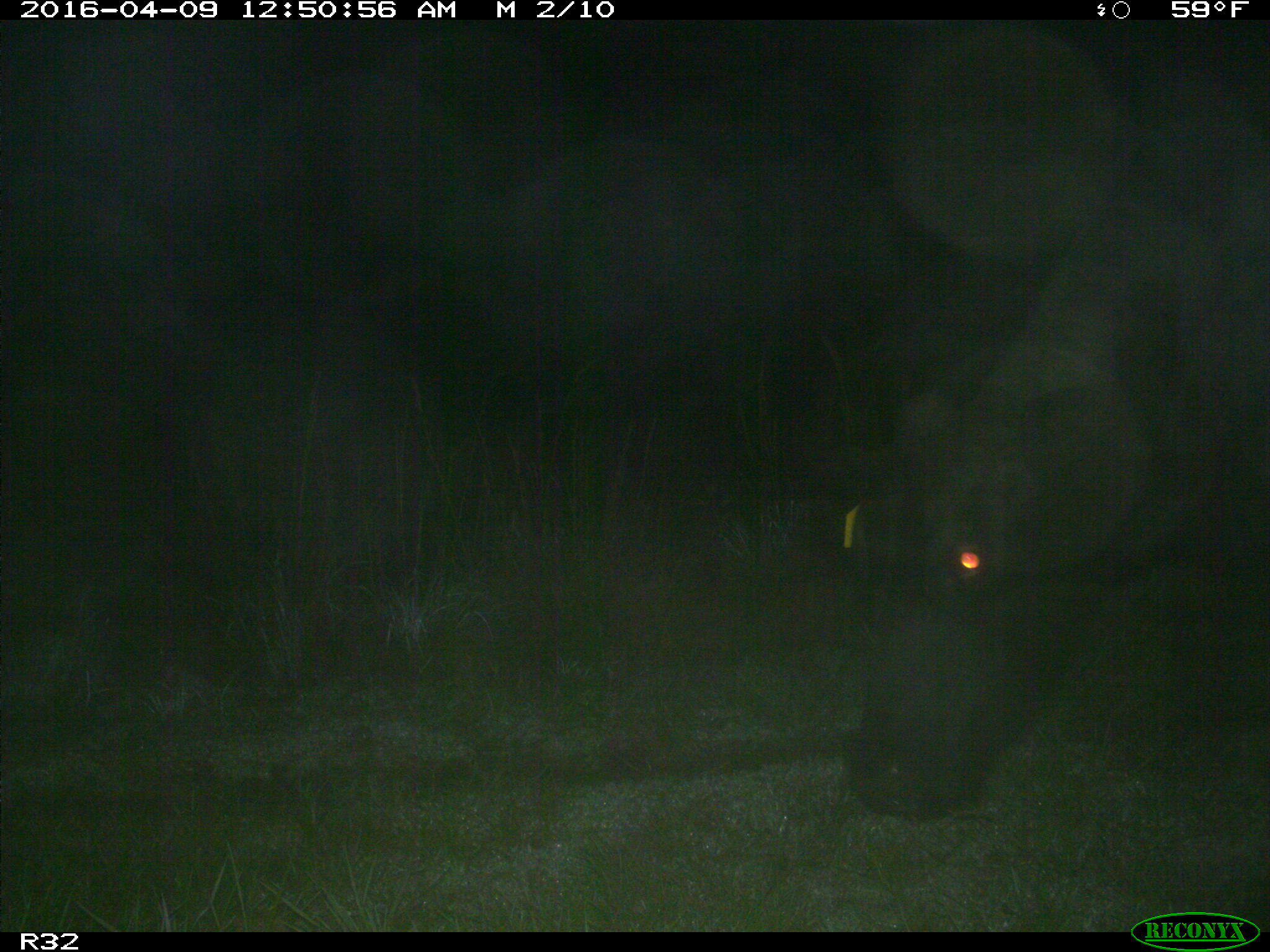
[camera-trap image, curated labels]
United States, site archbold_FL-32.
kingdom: Animalia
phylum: Chordata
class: Mammalia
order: Artiodactyla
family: Bovidae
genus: Bos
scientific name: Bos taurus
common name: domestic cow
Bos taurus (domestic cow).